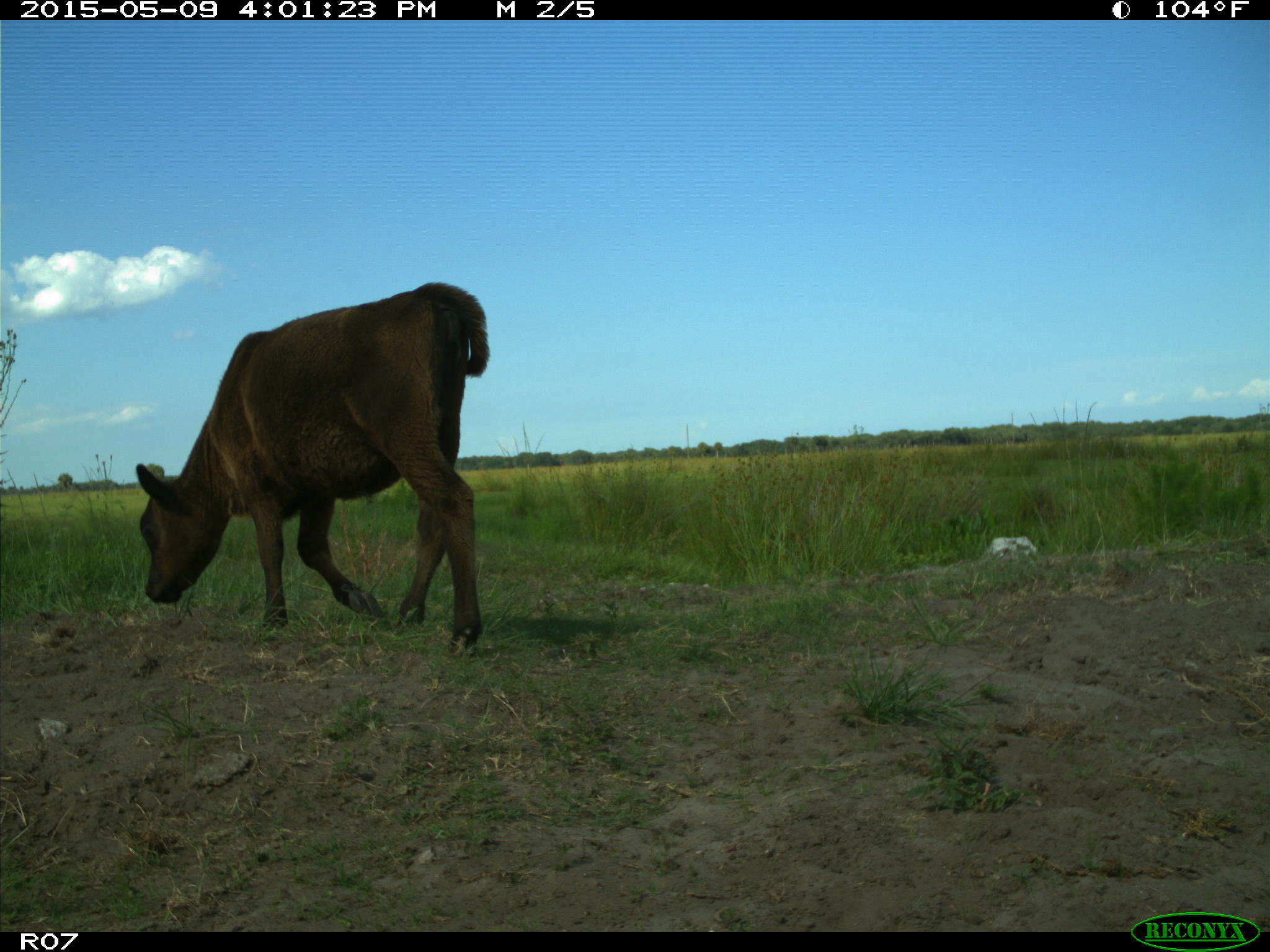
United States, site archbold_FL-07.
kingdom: Animalia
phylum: Chordata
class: Mammalia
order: Artiodactyla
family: Bovidae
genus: Bos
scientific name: Bos taurus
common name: domestic cow